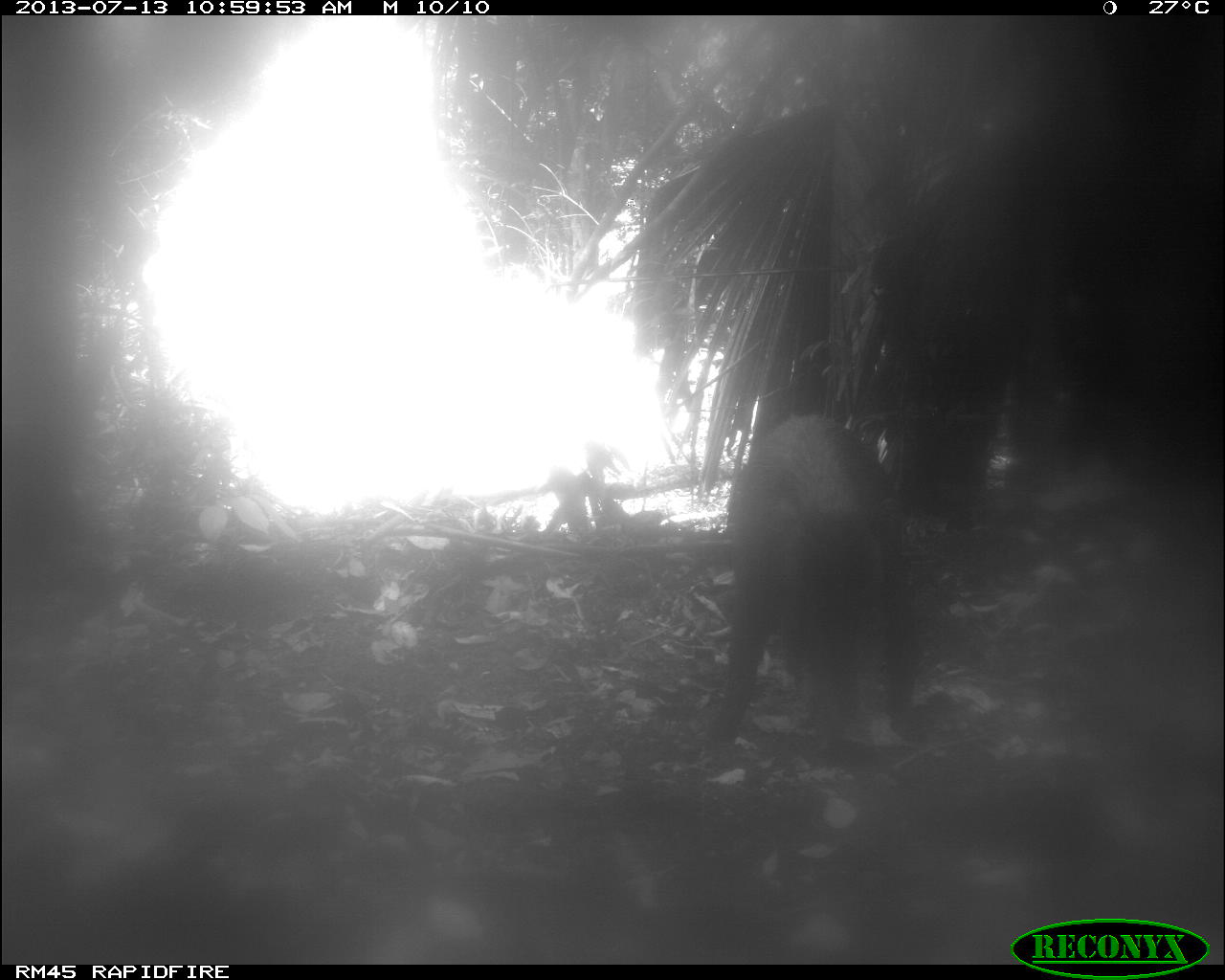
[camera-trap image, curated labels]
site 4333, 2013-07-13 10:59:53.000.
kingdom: Animalia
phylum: Chordata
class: Mammalia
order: Artiodactyla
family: Tayassuidae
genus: Tayassu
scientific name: Tayassu pecari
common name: white-lipped peccary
Tayassu pecari (white-lipped peccary), count 1.